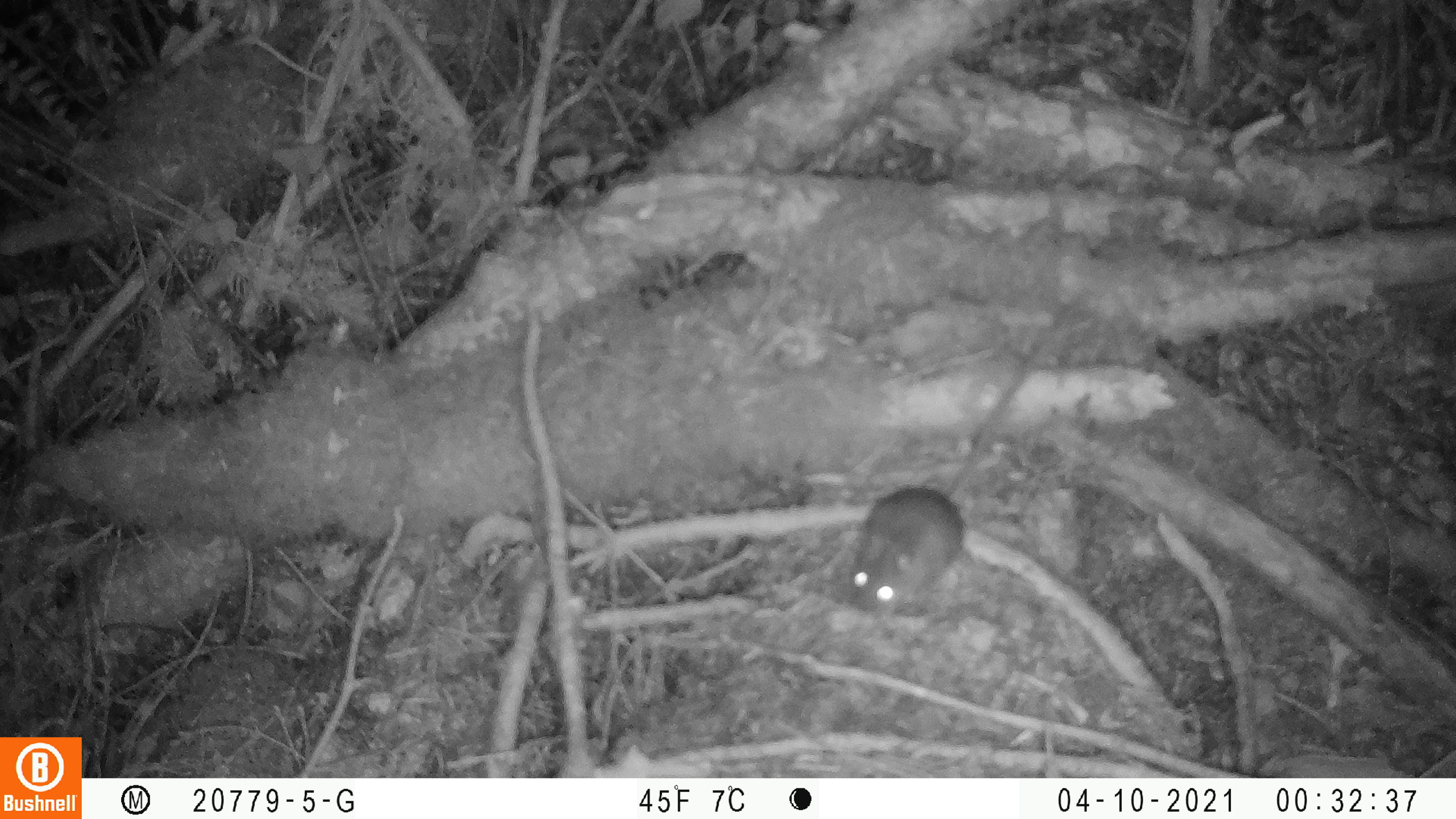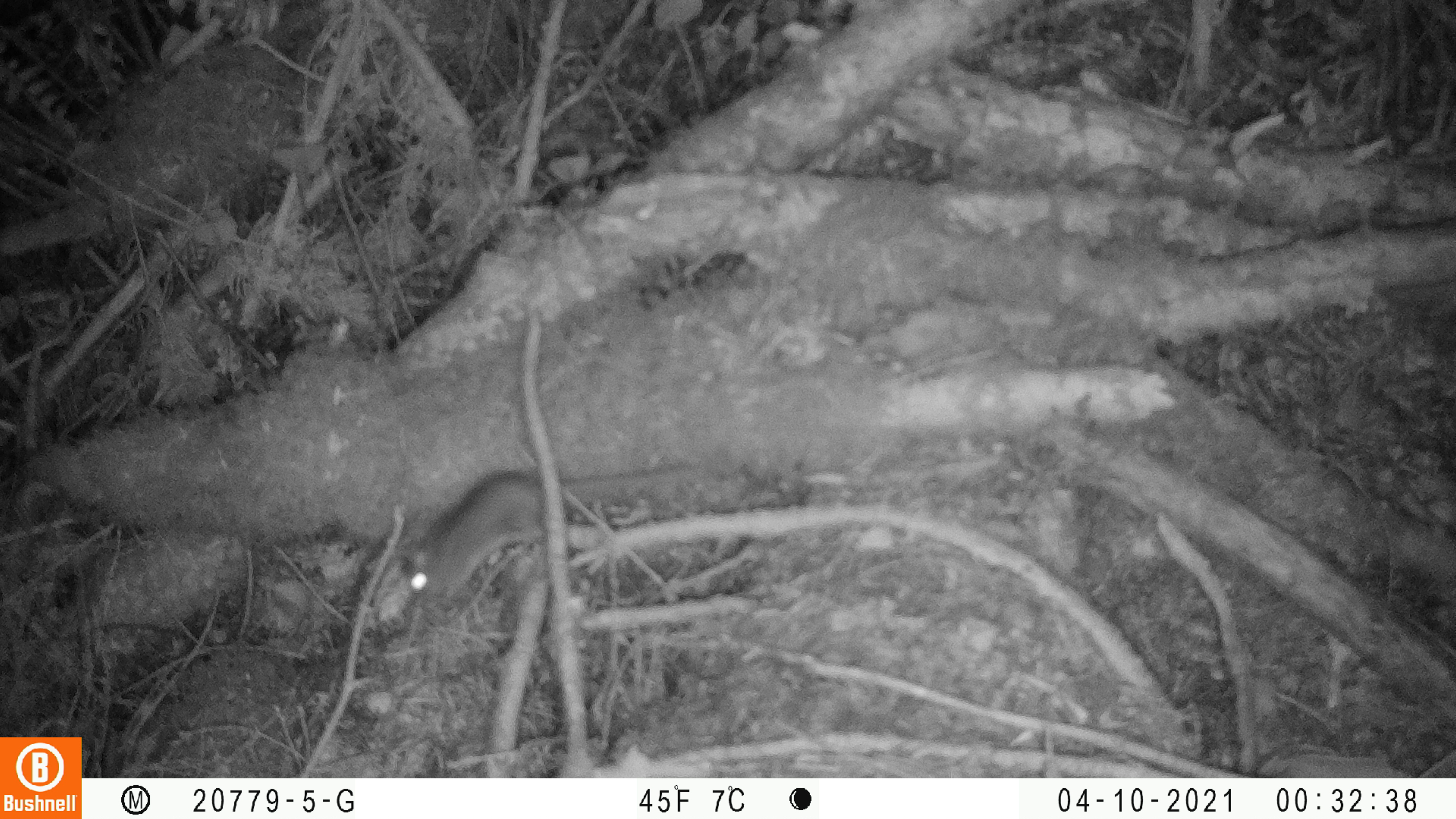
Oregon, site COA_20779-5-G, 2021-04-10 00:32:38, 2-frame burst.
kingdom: Animalia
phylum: Chordata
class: Mammalia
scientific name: Mammalia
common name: small mammal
Small mammal (Mammalia).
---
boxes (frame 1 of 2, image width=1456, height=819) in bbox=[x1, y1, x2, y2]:
small mammal: bbox=[812, 278, 1121, 649]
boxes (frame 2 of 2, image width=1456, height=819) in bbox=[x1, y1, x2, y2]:
small mammal: bbox=[384, 413, 713, 639]